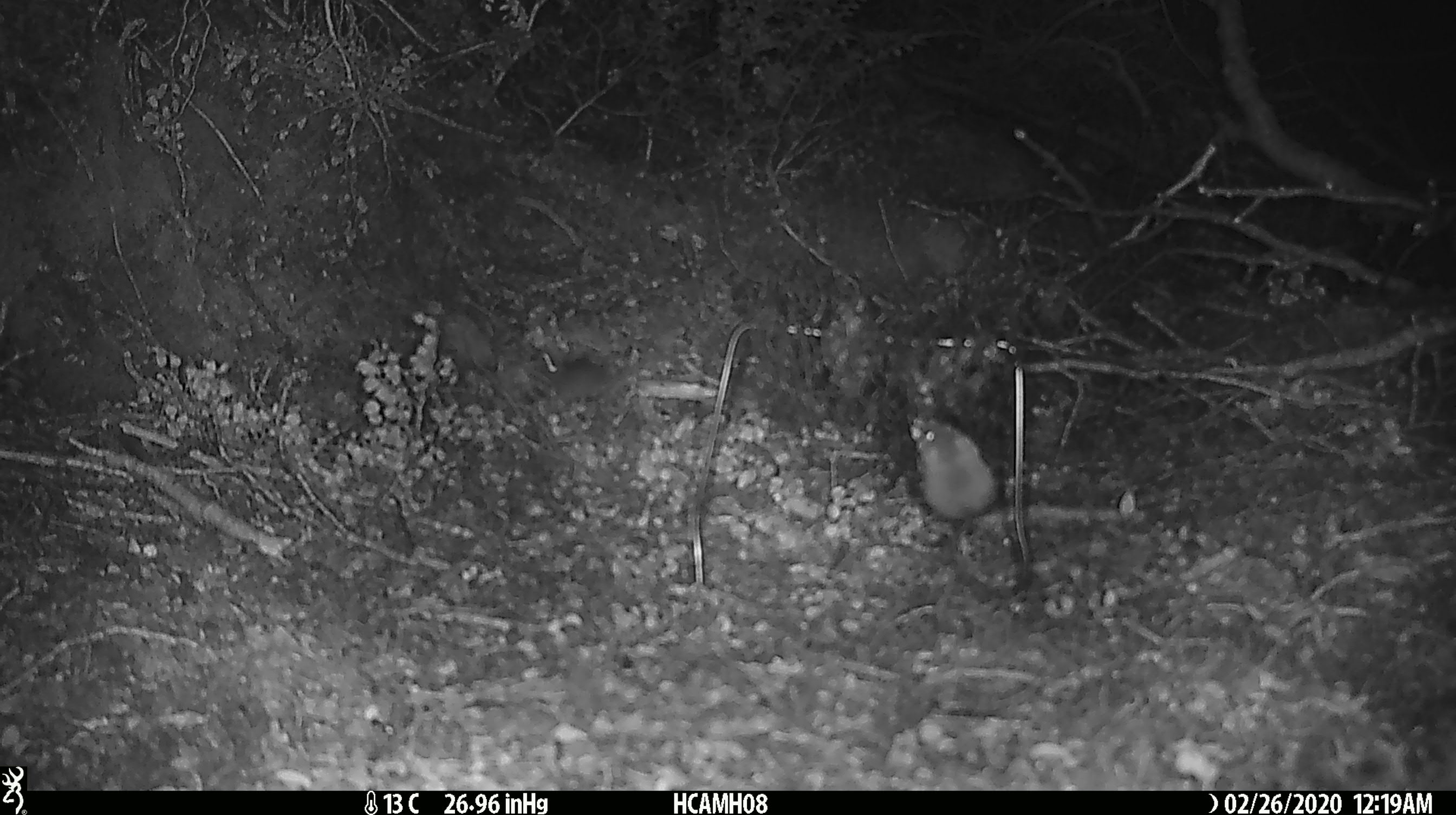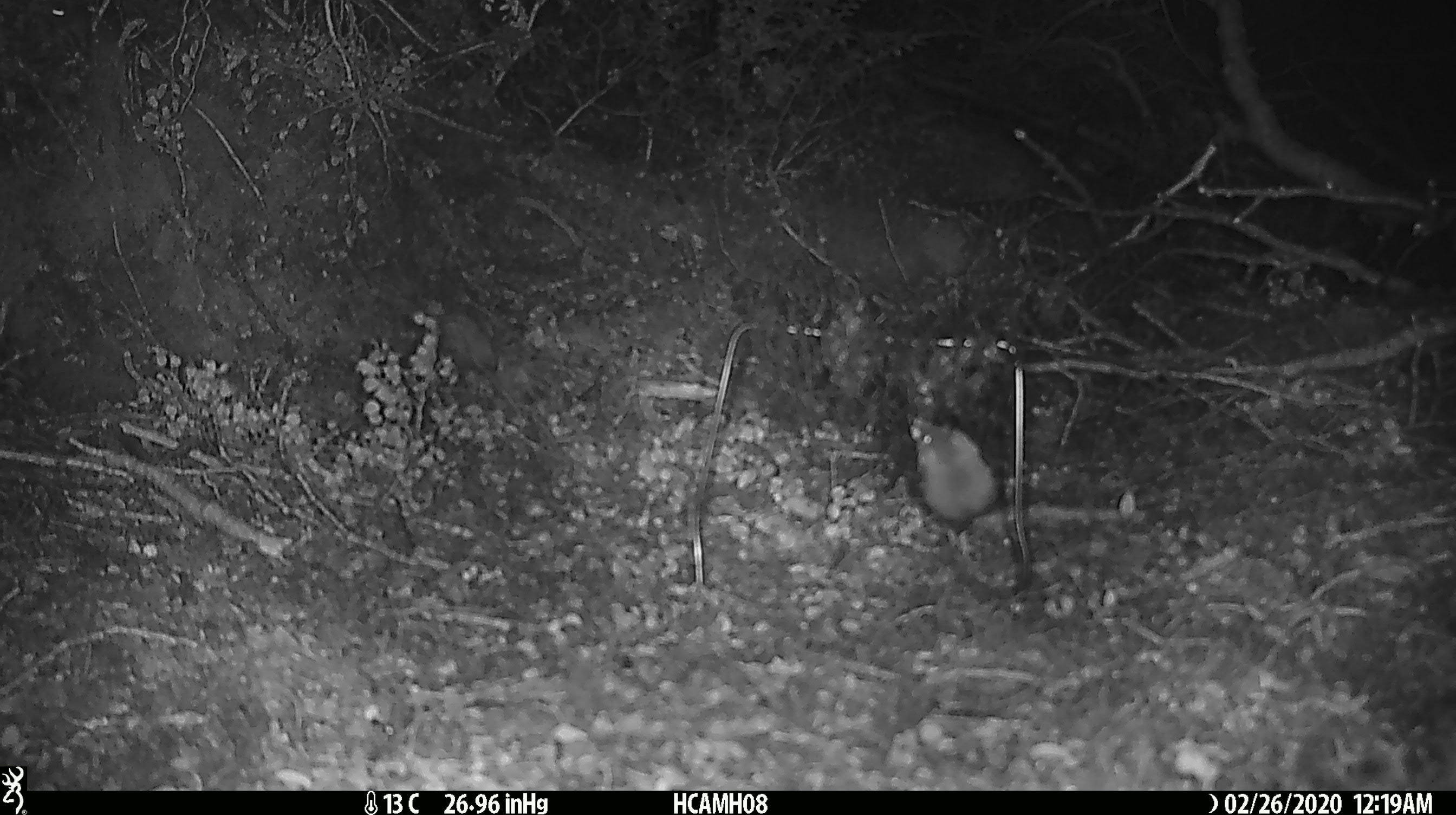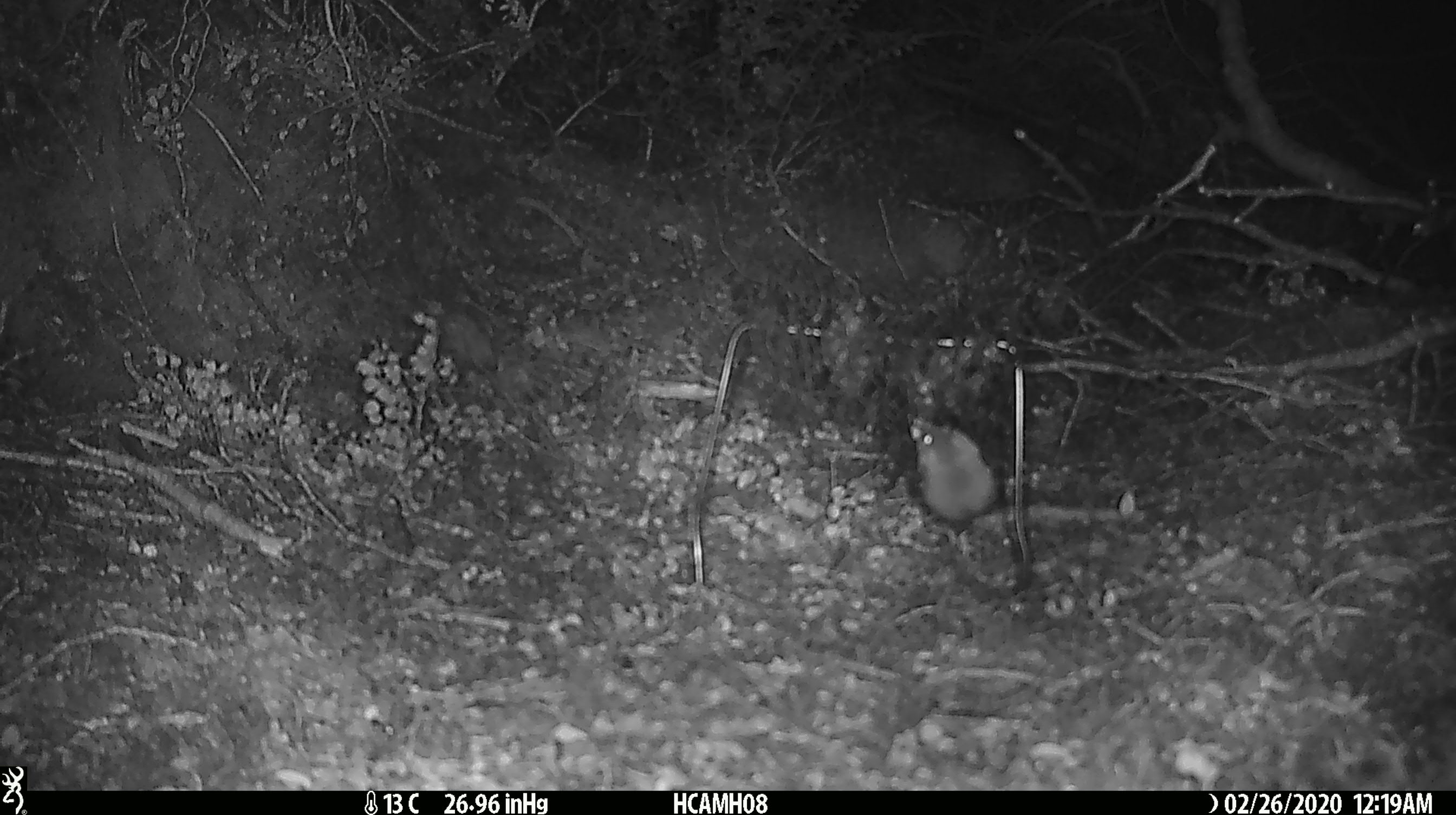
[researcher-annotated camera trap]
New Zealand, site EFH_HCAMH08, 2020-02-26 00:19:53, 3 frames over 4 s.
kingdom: Animalia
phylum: Chordata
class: Mammalia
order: Rodentia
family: Muridae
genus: Mus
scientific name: Mus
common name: mouse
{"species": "mouse (Mus)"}